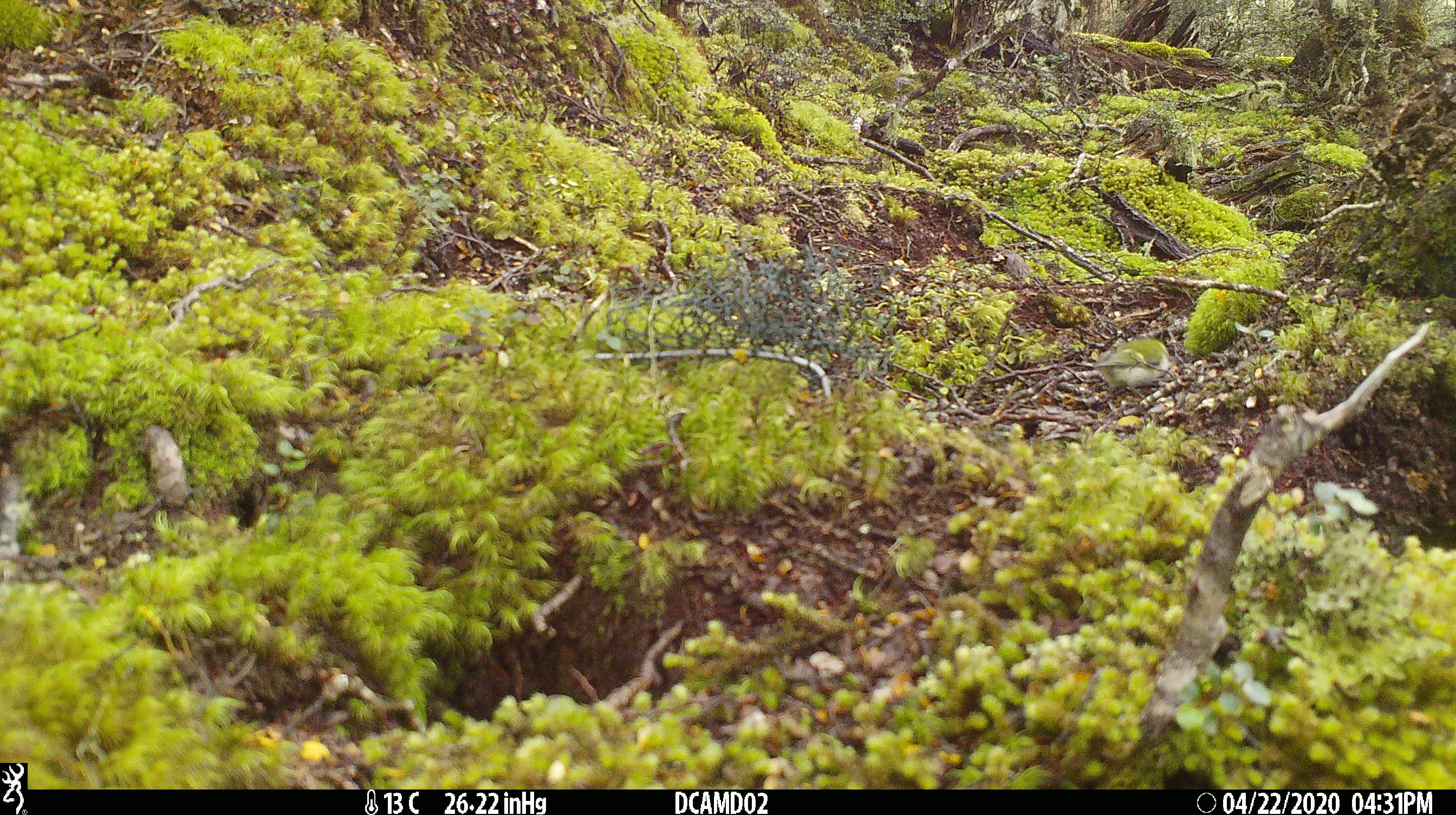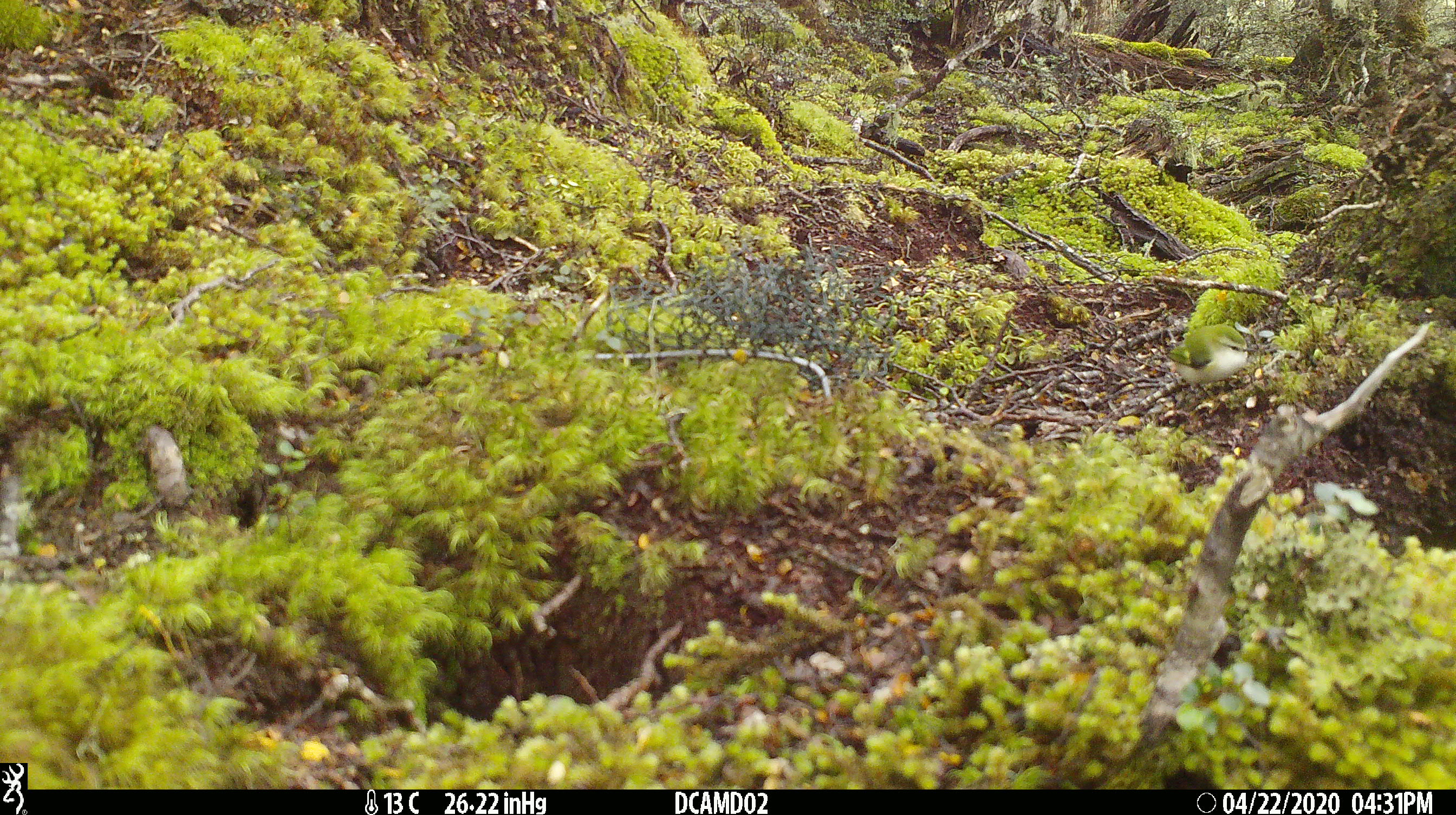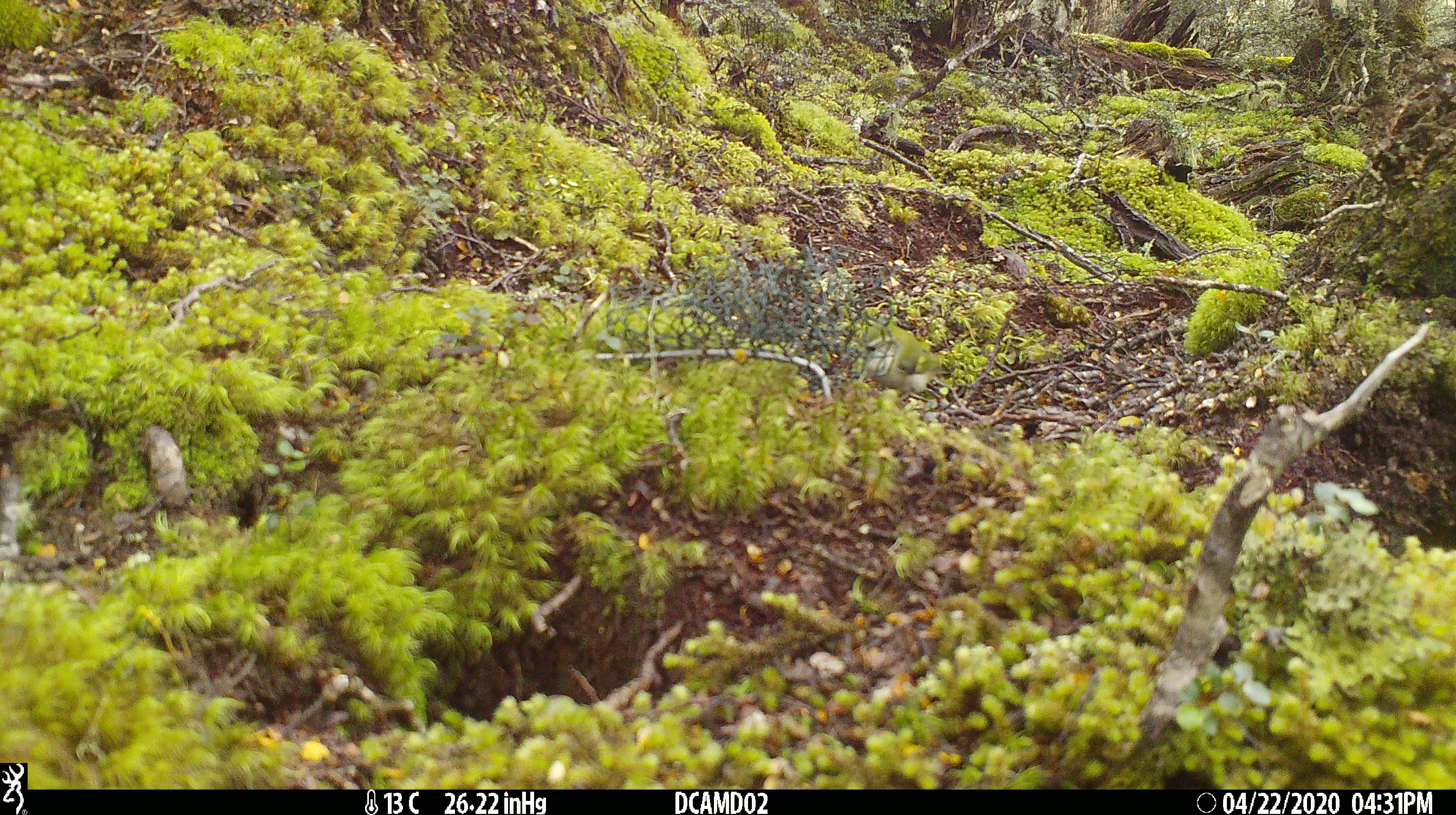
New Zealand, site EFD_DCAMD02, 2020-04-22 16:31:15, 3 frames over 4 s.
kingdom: Animalia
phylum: Chordata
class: Aves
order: Passeriformes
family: Acanthisittidae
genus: Acanthisitta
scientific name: Acanthisitta chloris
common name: rifleman